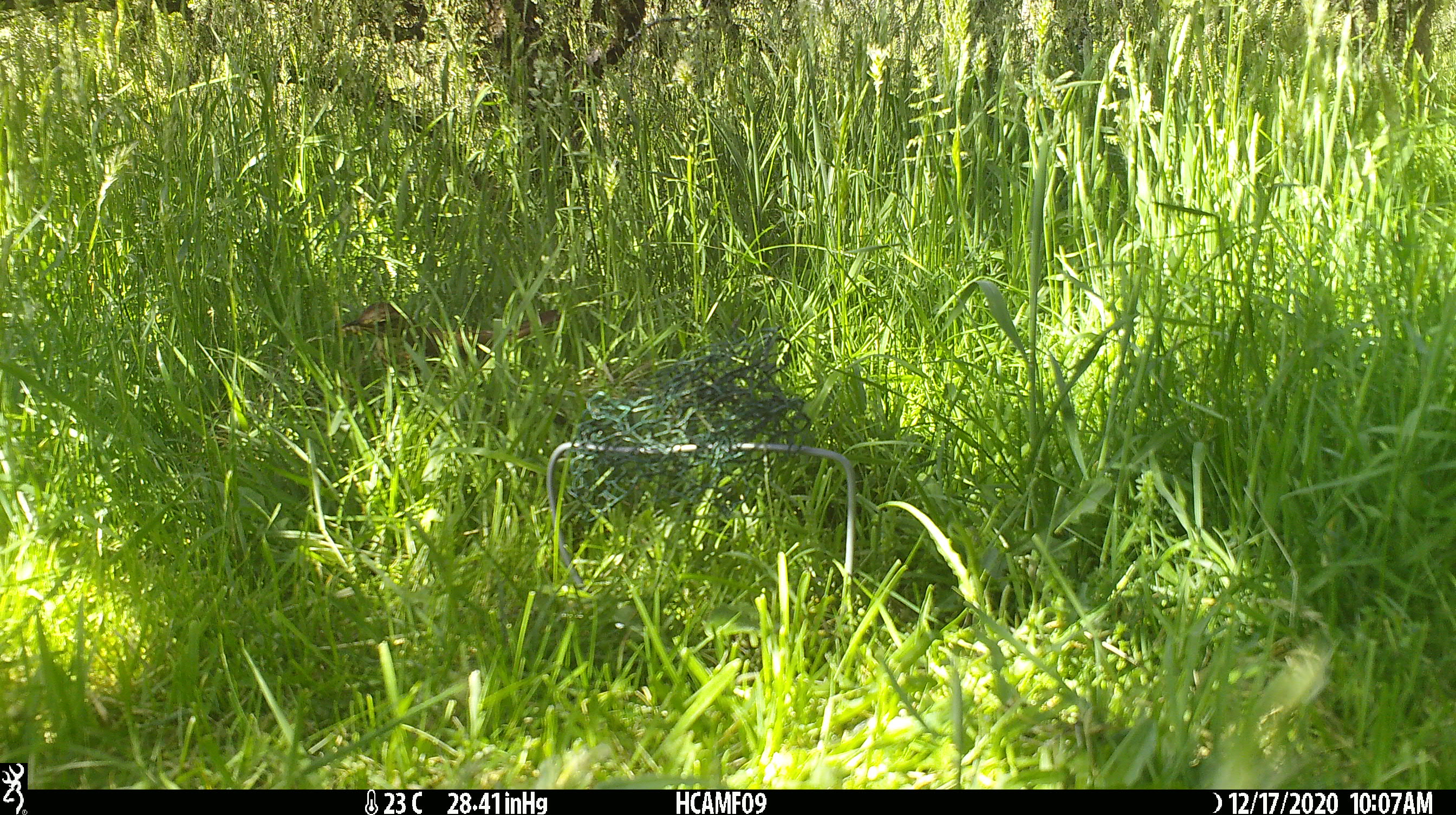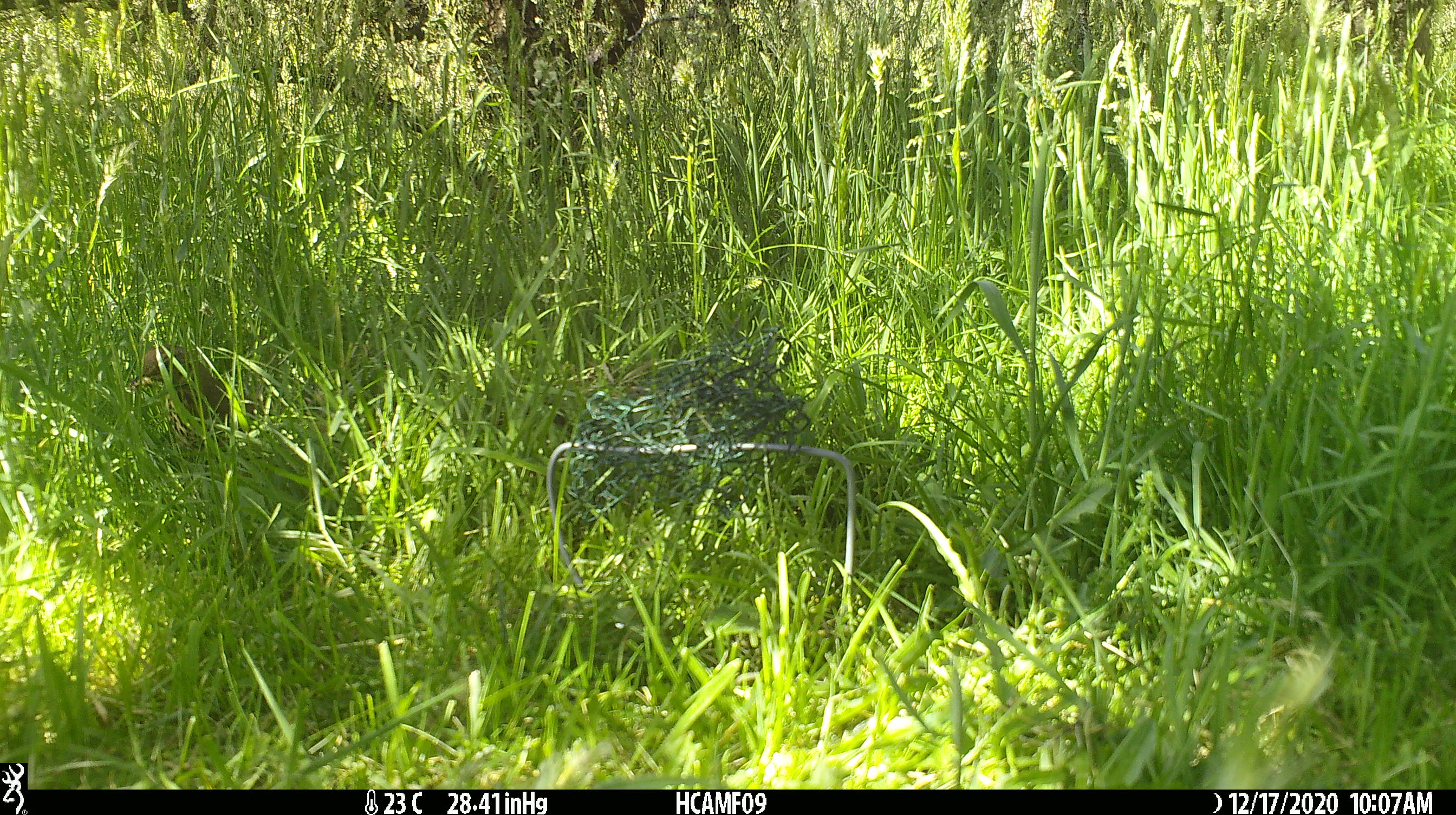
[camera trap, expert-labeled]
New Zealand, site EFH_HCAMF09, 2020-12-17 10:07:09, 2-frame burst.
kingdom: Animalia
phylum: Chordata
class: Aves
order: Passeriformes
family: Turdidae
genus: Turdus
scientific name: Turdus philomelos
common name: song thrush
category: thrush